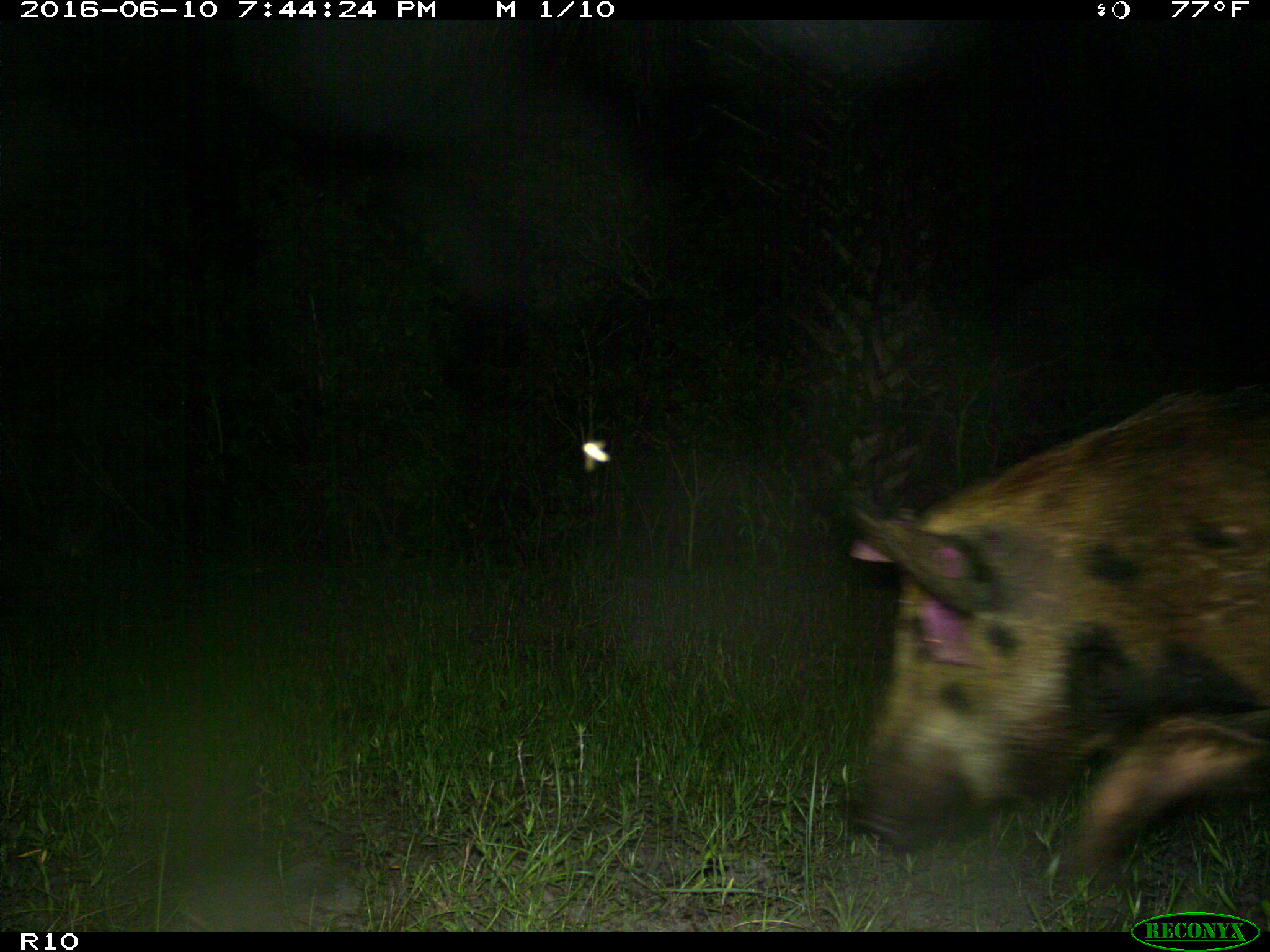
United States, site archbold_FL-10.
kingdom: Animalia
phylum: Chordata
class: Mammalia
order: Artiodactyla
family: Suidae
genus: Sus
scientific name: Sus scrofa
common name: wild boar